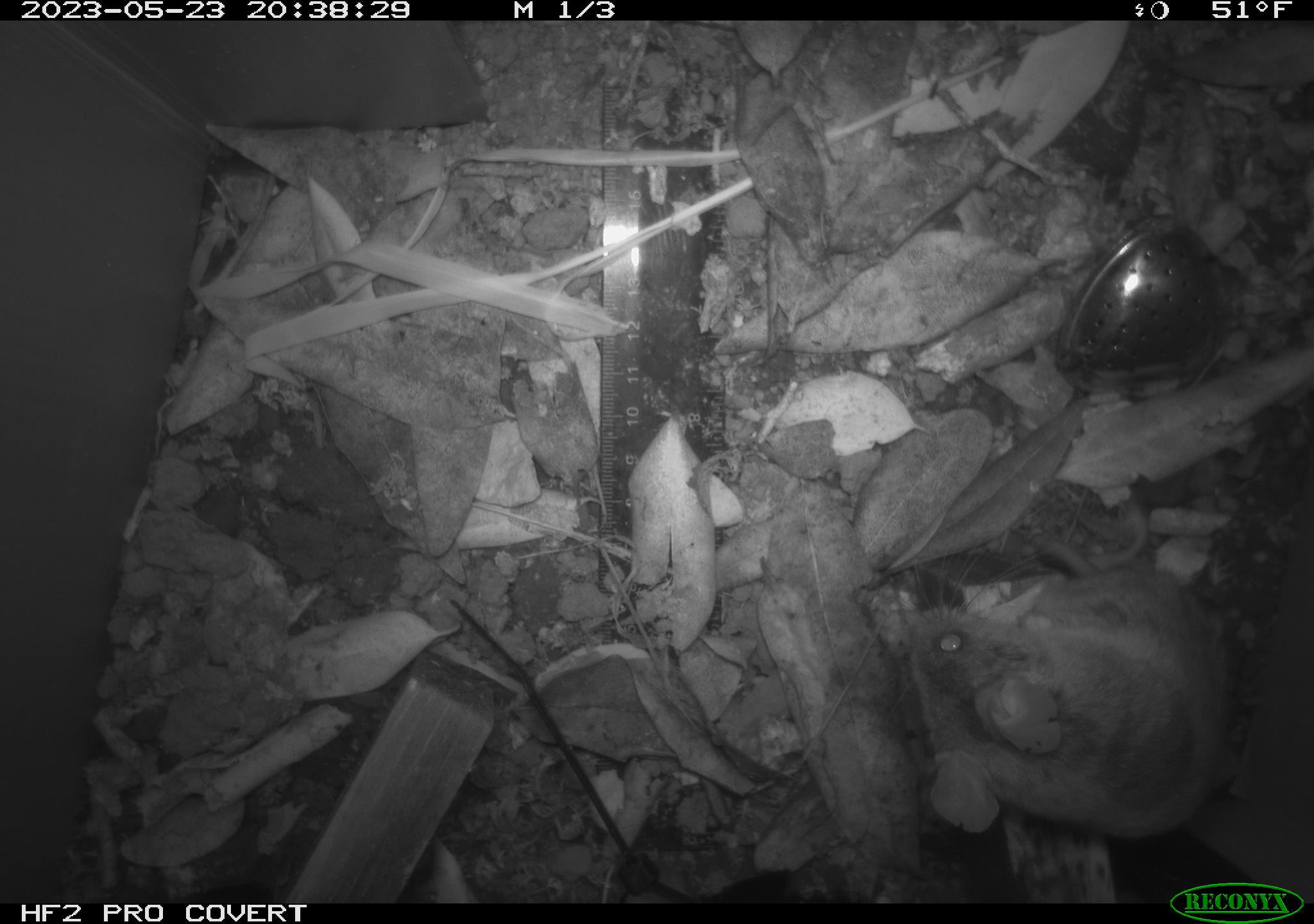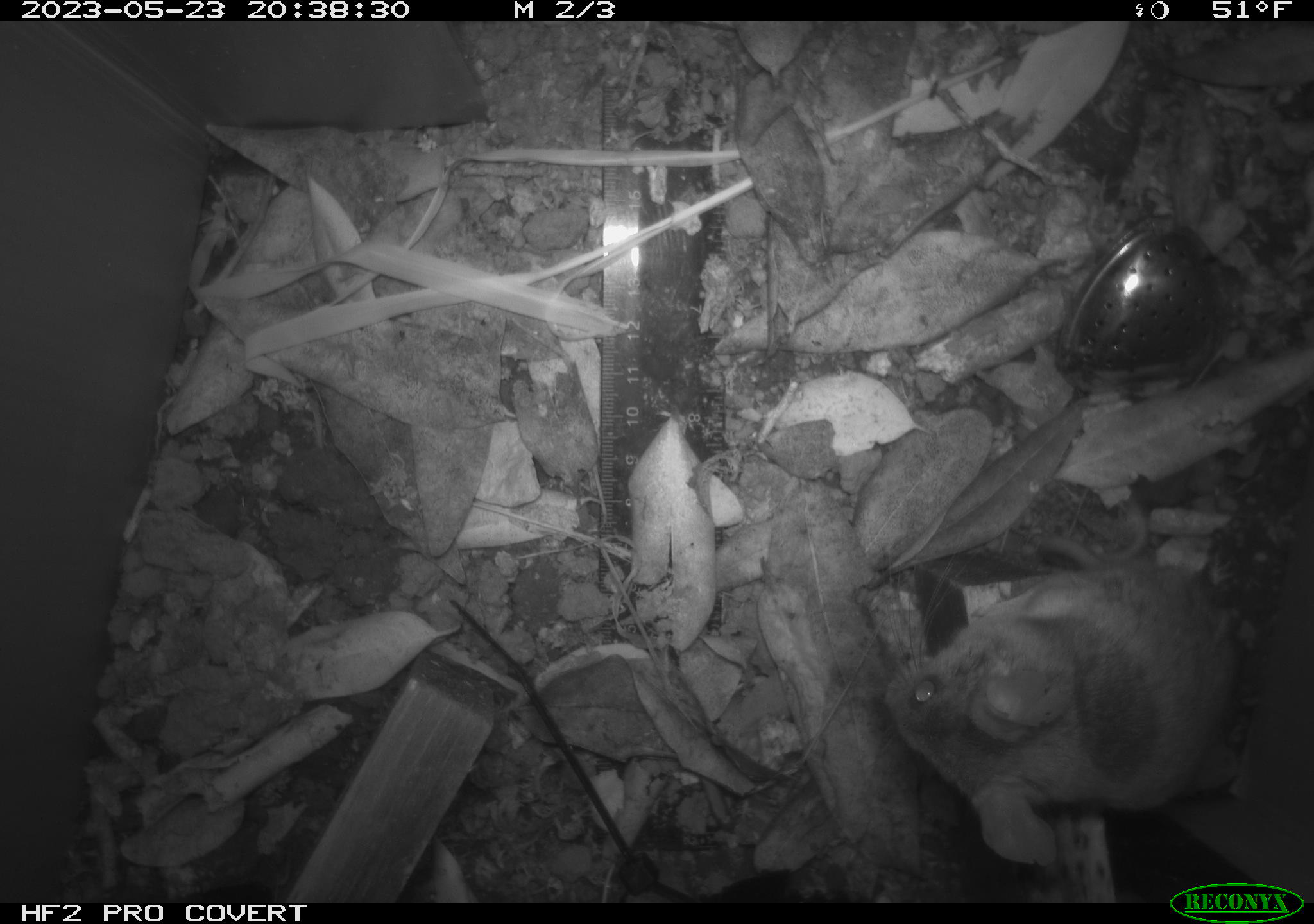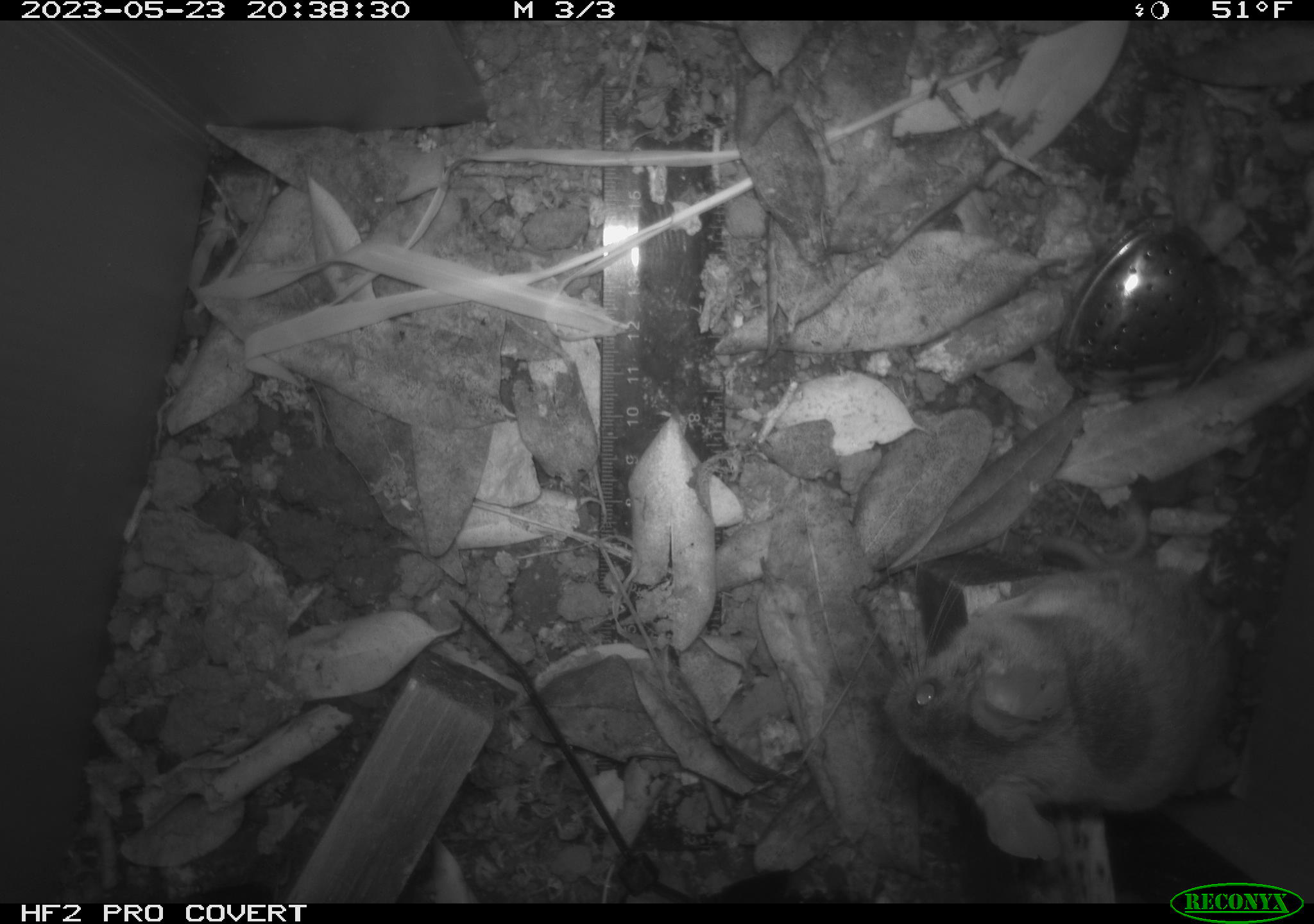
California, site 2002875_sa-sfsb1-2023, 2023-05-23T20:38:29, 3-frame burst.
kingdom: Animalia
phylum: Chordata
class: Mammalia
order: Rodentia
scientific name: Rodentia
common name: mouse species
Mouse species (Rodentia).